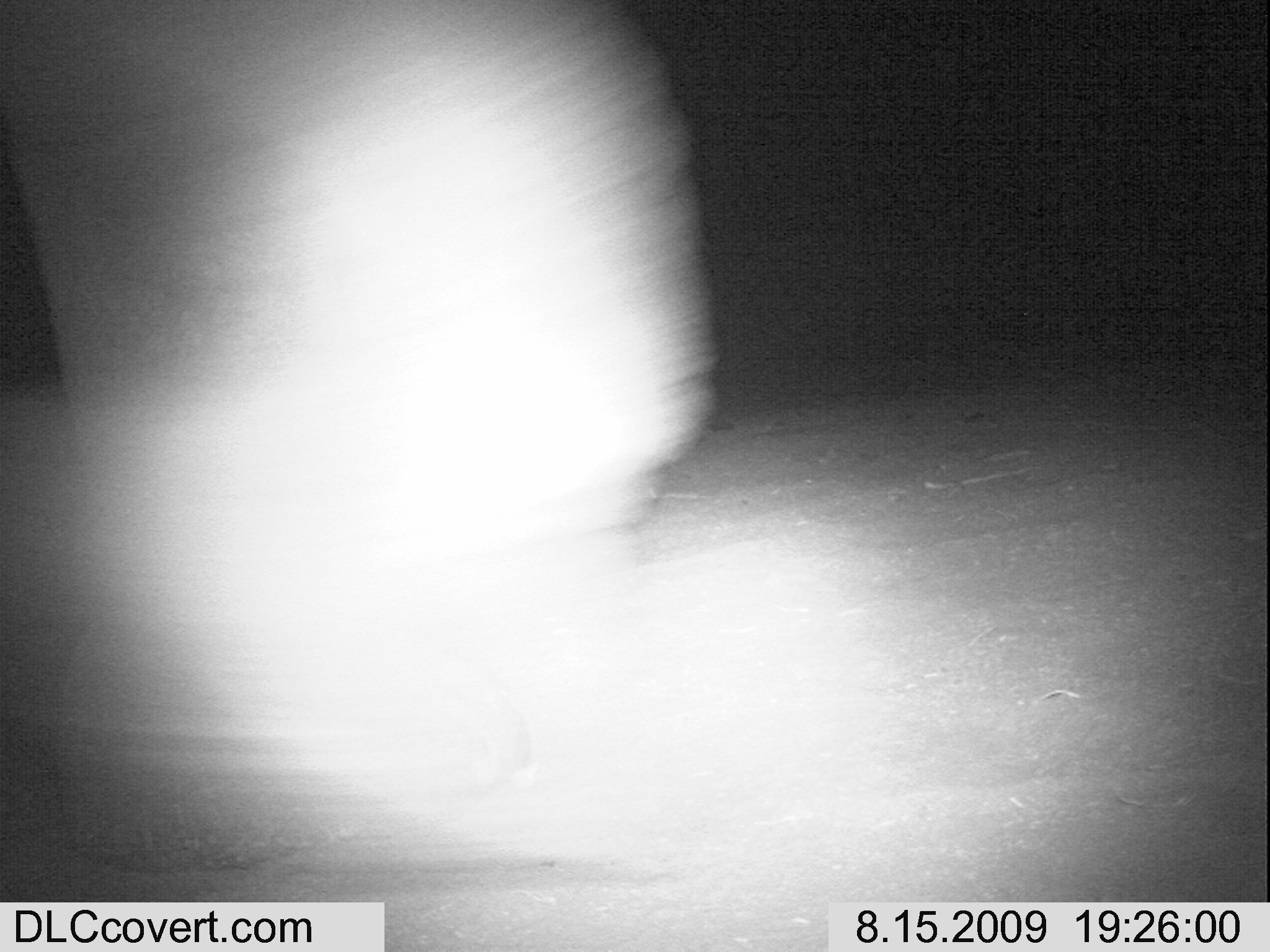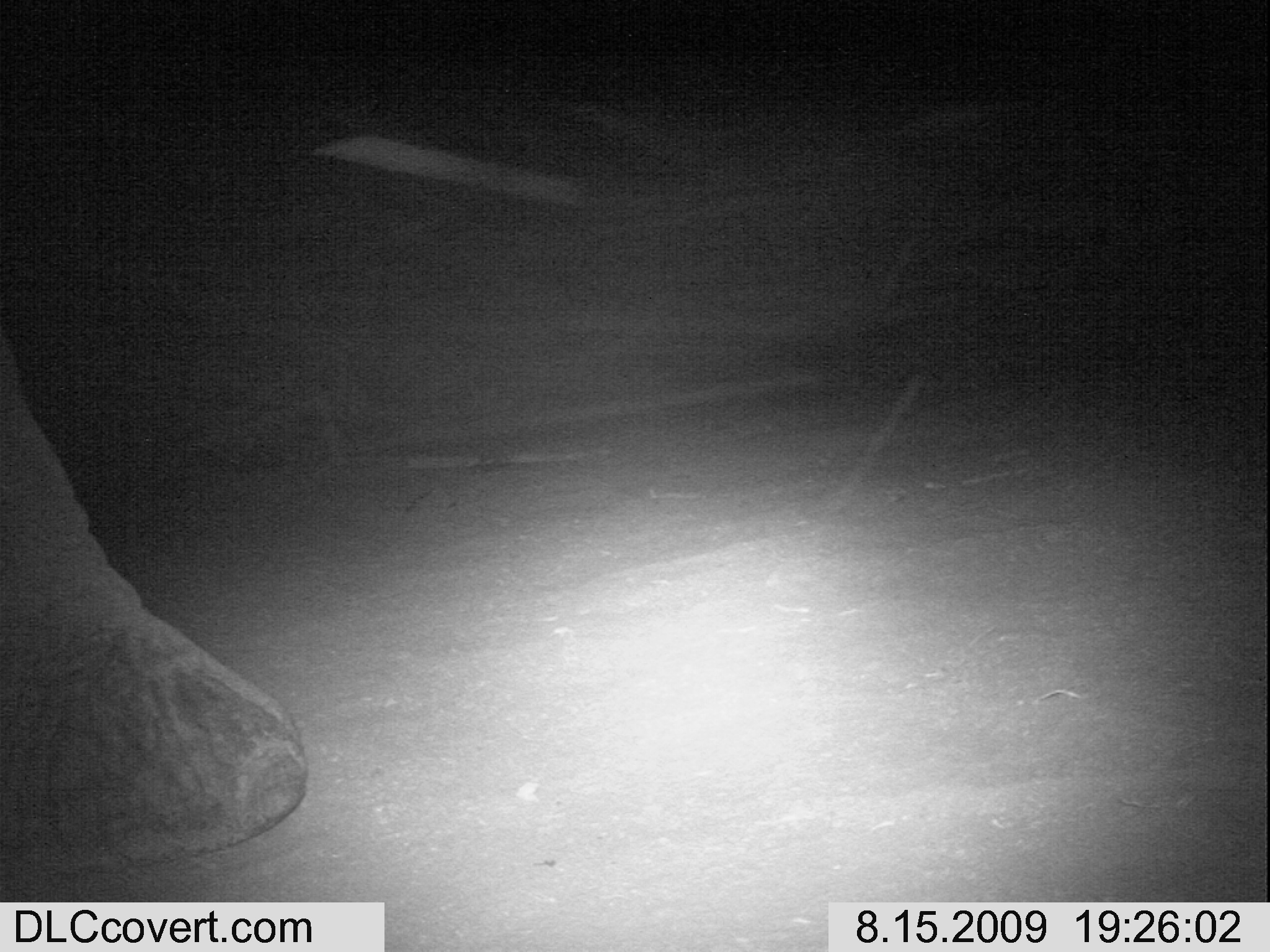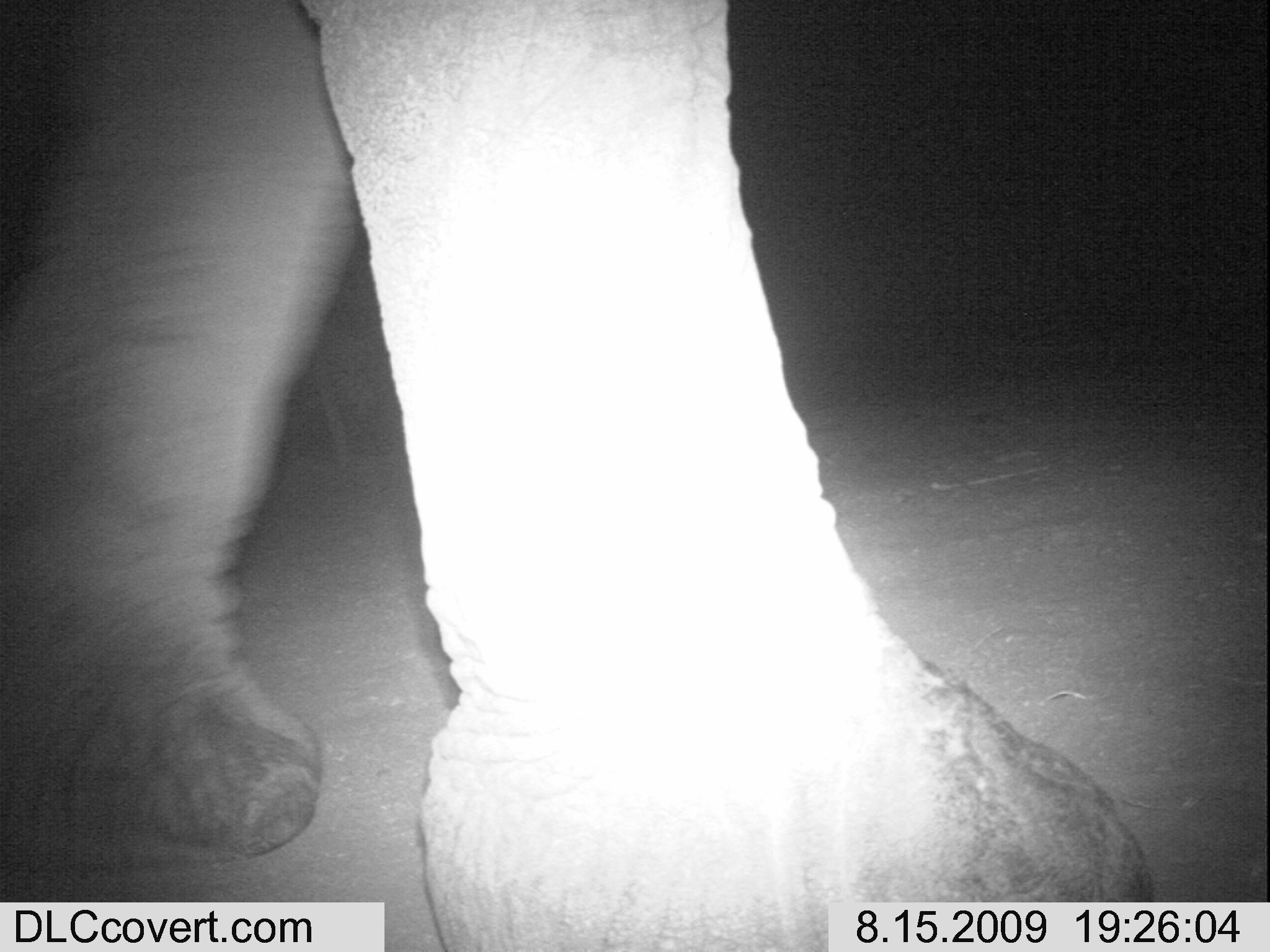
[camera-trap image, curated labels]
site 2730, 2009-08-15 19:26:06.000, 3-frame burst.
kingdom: Animalia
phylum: Chordata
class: Mammalia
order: Proboscidea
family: Elephantidae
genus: Loxodonta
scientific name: Loxodonta africana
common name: african bush elephant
Loxodonta africana (african bush elephant), count 1.